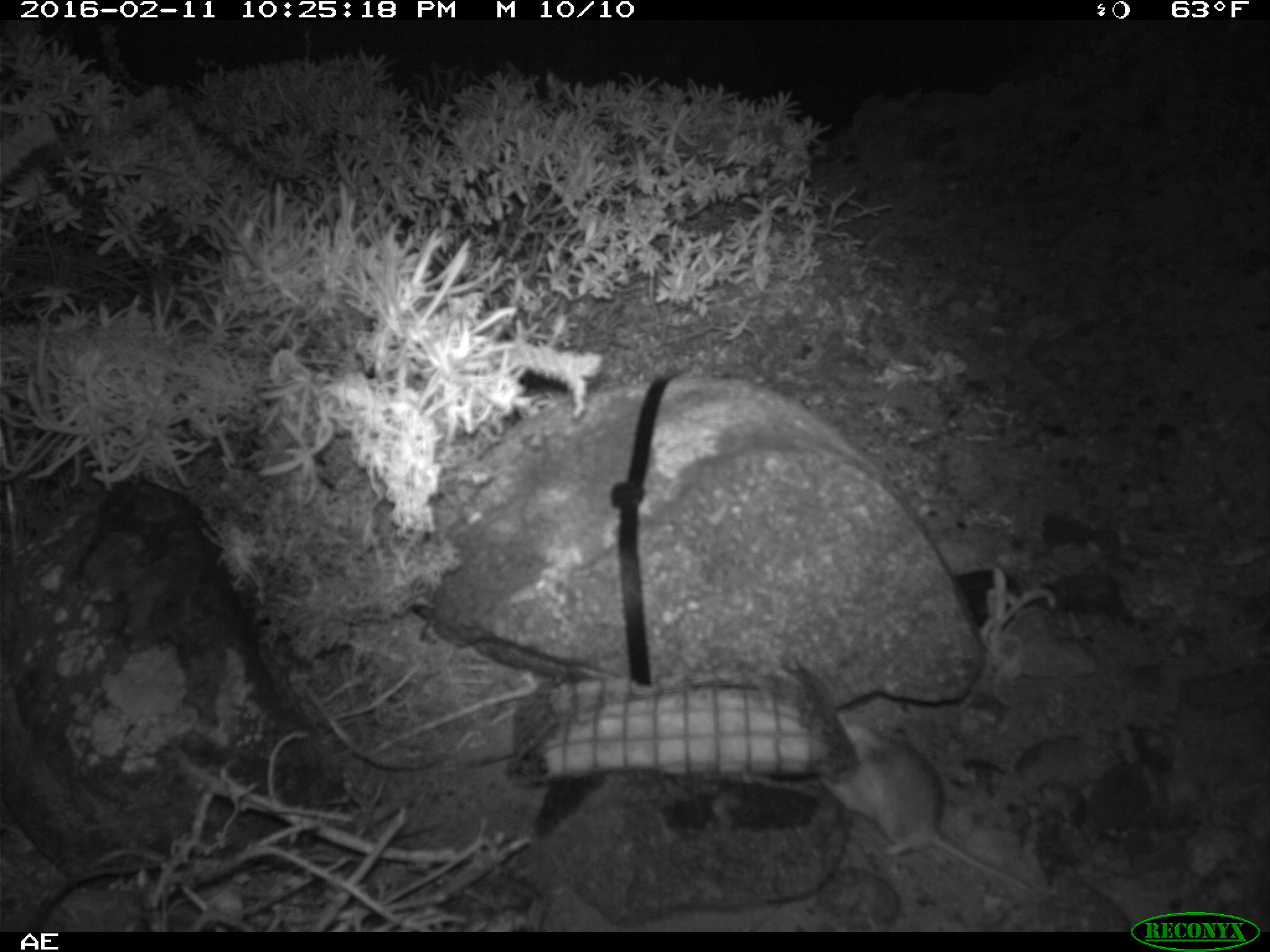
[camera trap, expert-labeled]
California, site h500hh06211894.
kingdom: Animalia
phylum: Chordata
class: Mammalia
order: Rodentia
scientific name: Rodentia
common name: rodent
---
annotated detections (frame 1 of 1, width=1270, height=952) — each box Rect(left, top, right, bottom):
rodent: Rect(819, 712, 1031, 890)